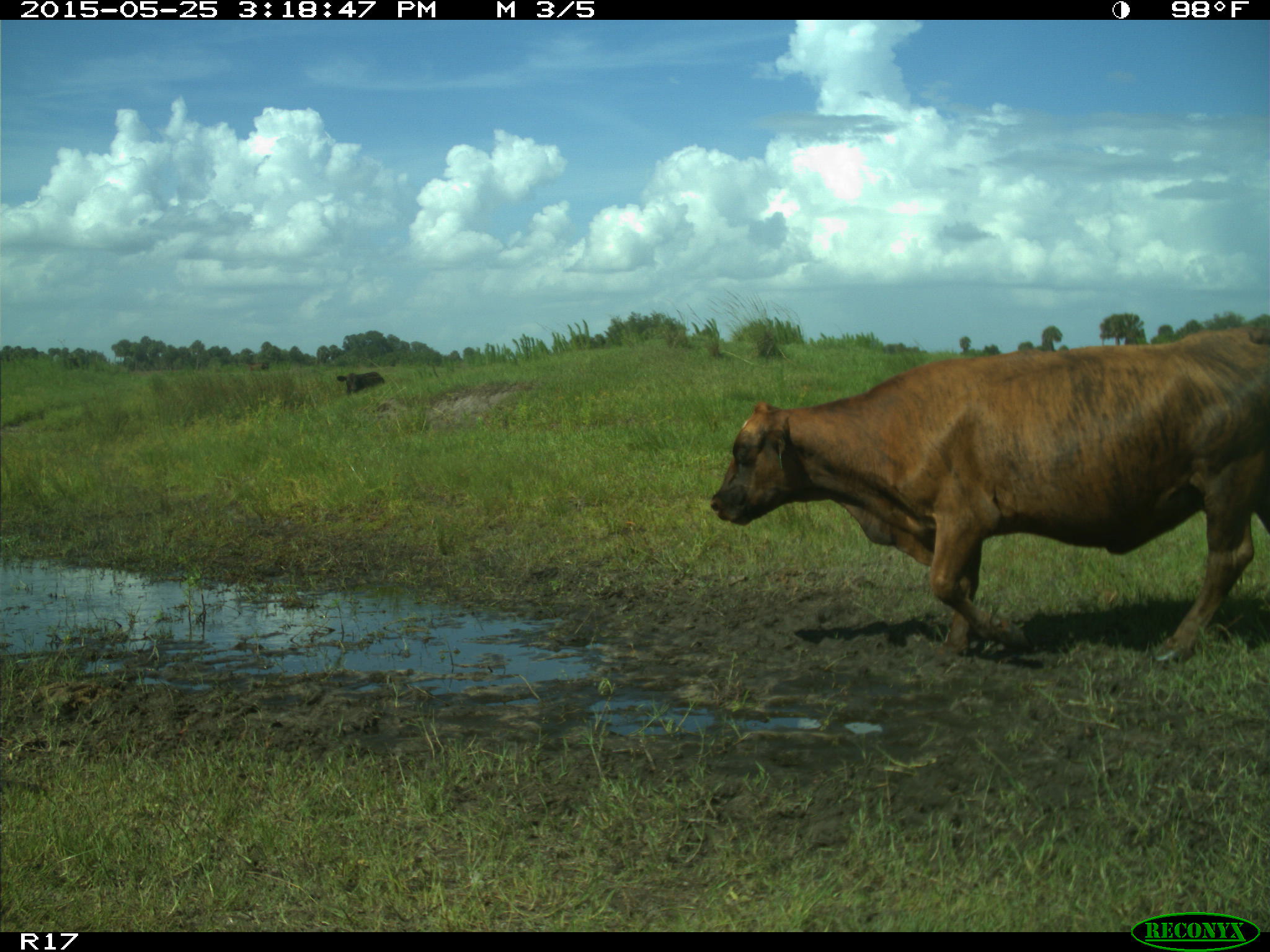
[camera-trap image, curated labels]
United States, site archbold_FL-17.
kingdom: Animalia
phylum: Chordata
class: Mammalia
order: Artiodactyla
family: Bovidae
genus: Bos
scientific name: Bos taurus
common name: domestic cow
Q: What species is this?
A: Bos taurus (domestic cow).